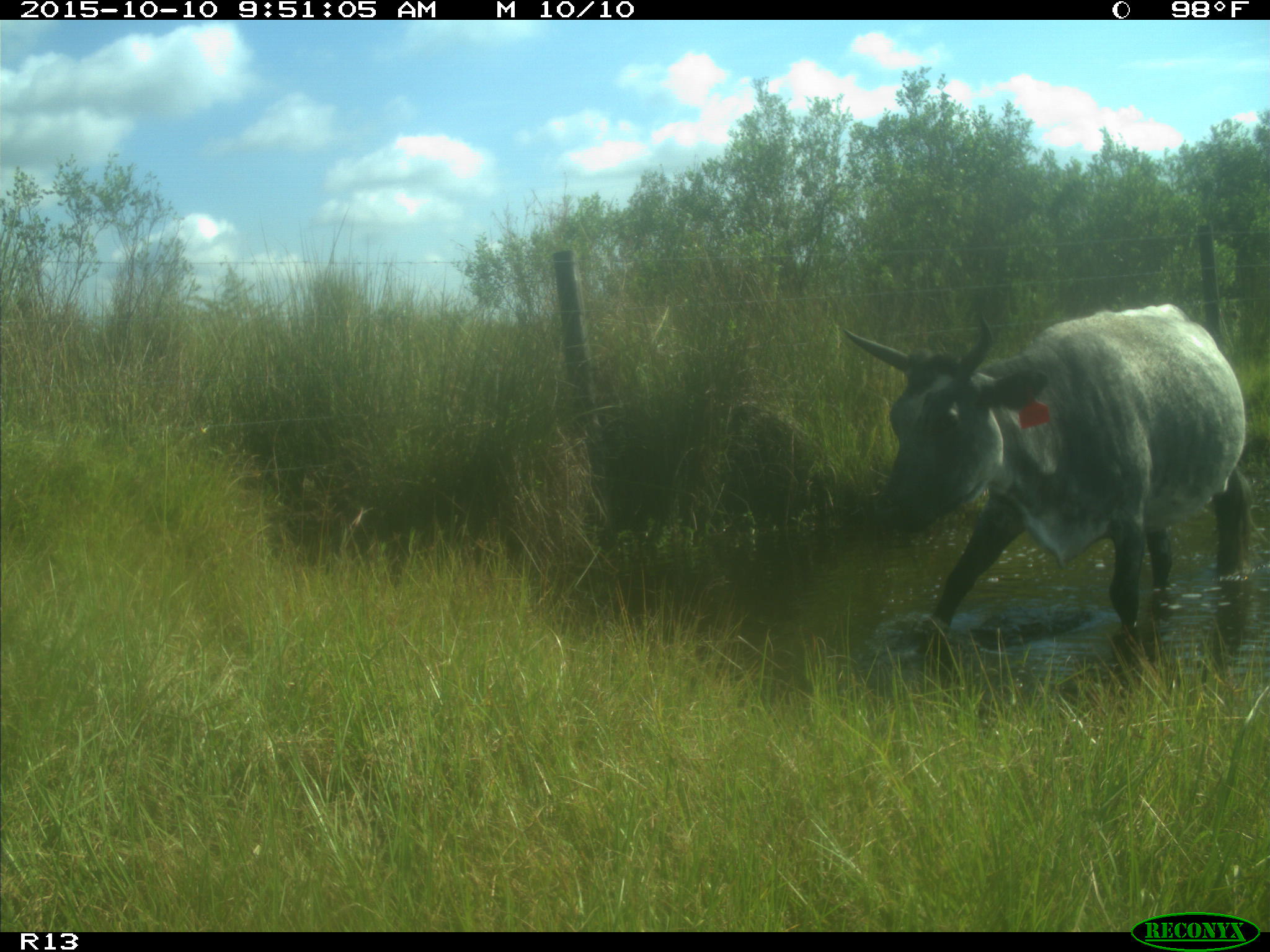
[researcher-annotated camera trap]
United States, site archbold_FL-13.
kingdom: Animalia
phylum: Chordata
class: Mammalia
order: Artiodactyla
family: Bovidae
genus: Bos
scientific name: Bos taurus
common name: domestic cow